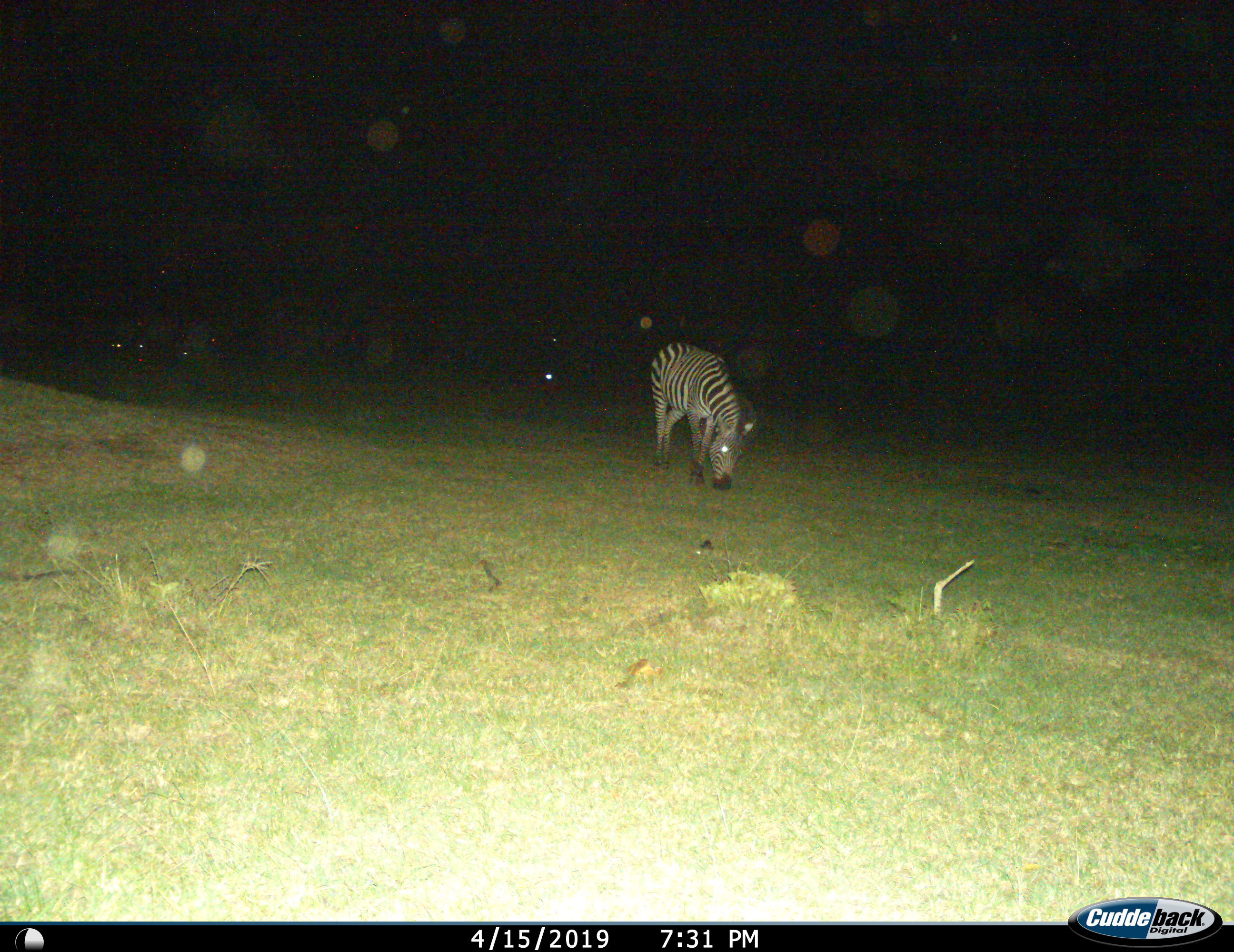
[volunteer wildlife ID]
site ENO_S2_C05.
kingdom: Animalia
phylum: Chordata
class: Mammalia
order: Perissodactyla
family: Equidae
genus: Equus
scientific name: Equus quagga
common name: plains zebra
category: zebraplains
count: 1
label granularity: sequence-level